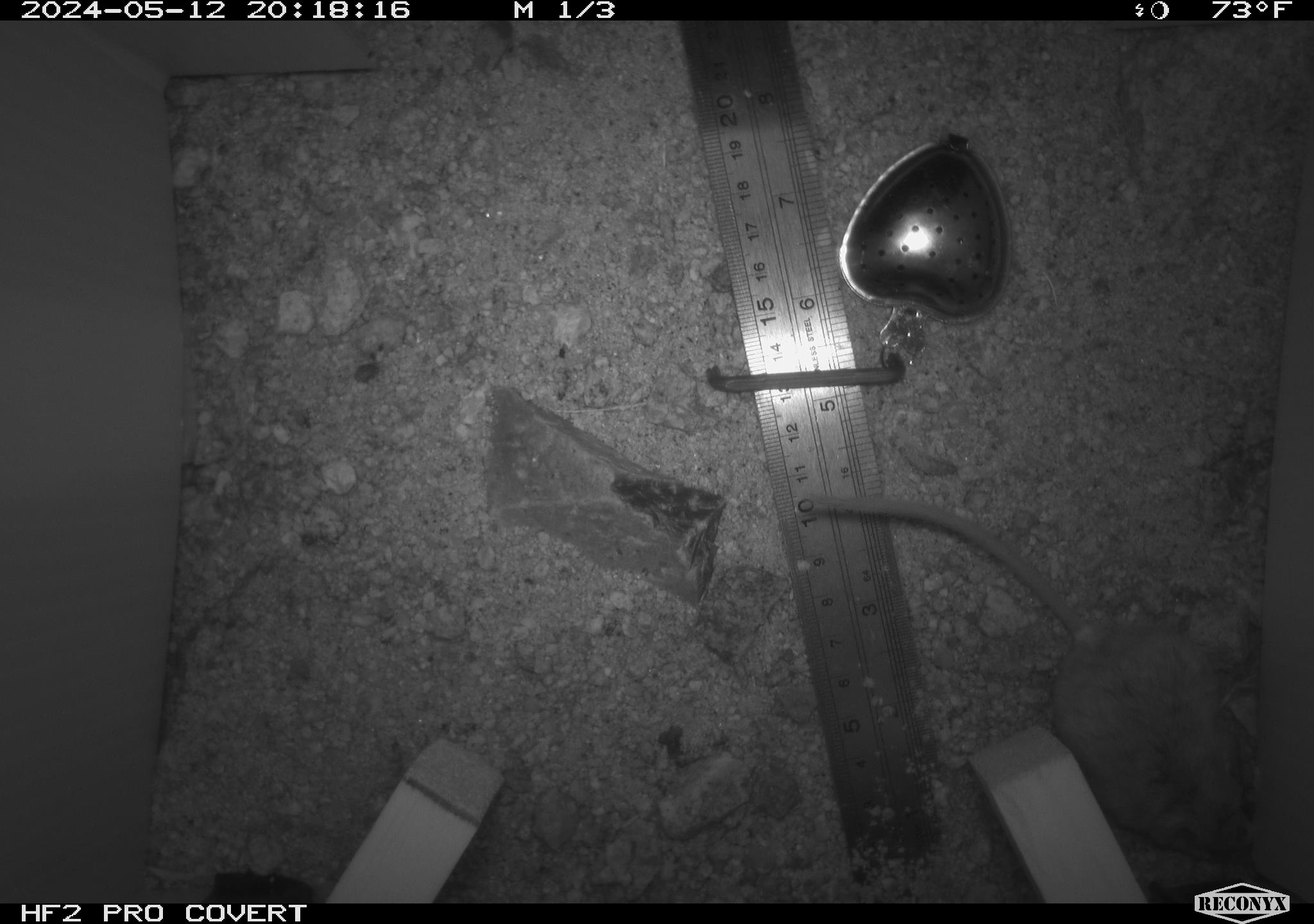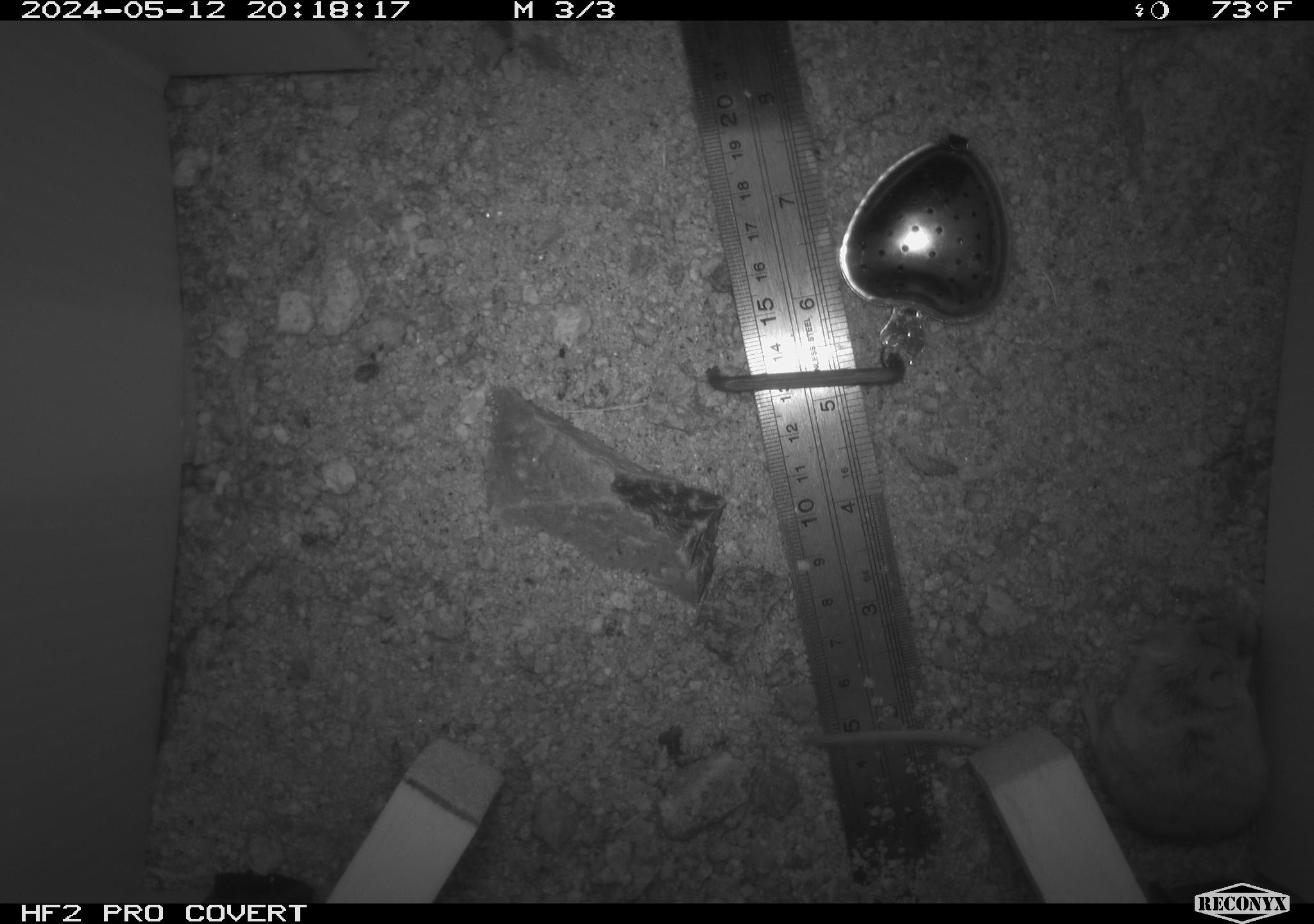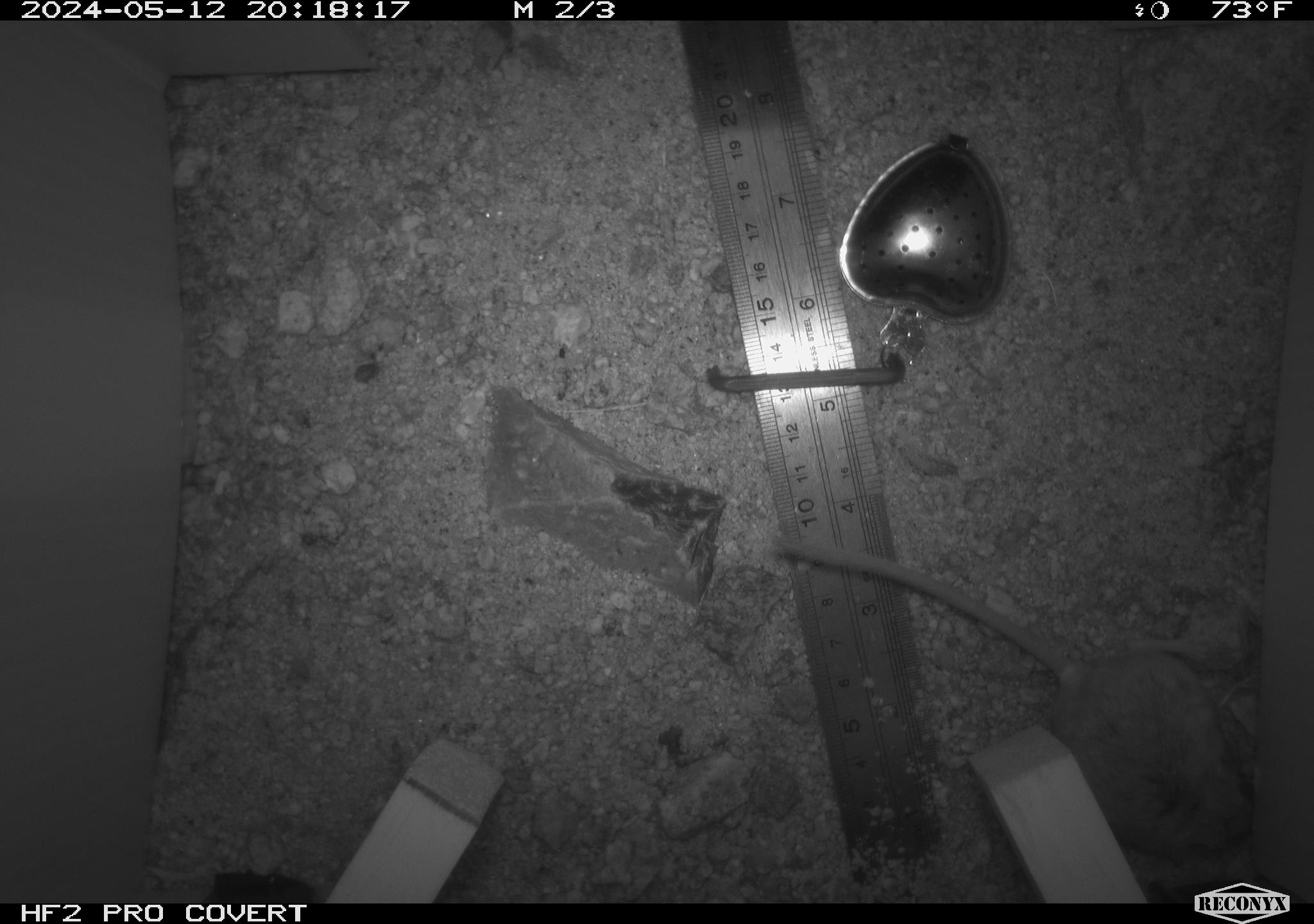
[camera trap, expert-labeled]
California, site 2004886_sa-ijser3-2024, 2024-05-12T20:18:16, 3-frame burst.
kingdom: Animalia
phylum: Chordata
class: Mammalia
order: Rodentia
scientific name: Rodentia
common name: mouse species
Mouse species (Rodentia).